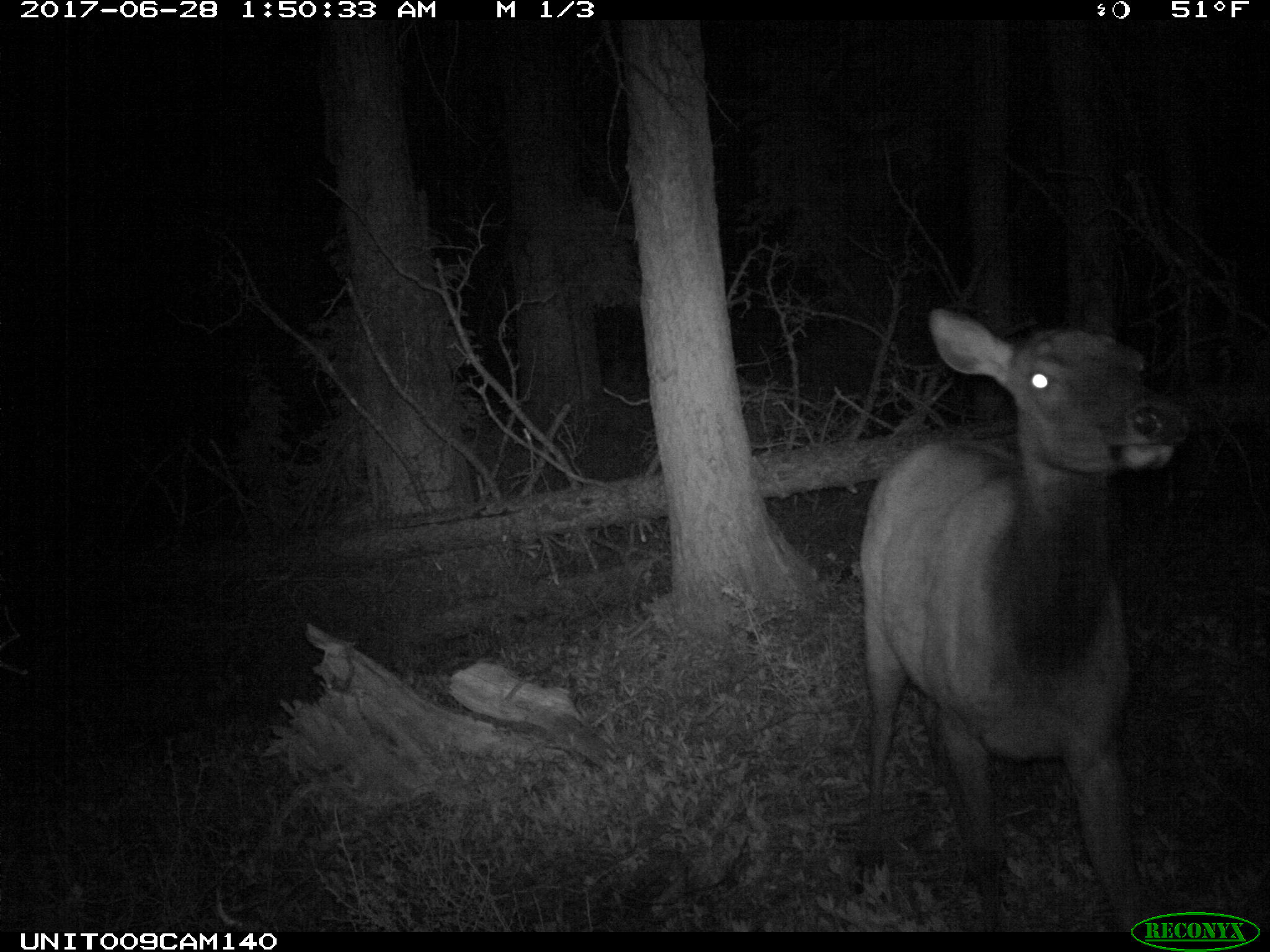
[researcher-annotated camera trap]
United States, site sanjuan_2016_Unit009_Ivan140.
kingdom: Animalia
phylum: Chordata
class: Mammalia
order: Artiodactyla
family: Cervidae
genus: Cervus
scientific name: Cervus elaphus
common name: red deer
Cervus elaphus (red deer).